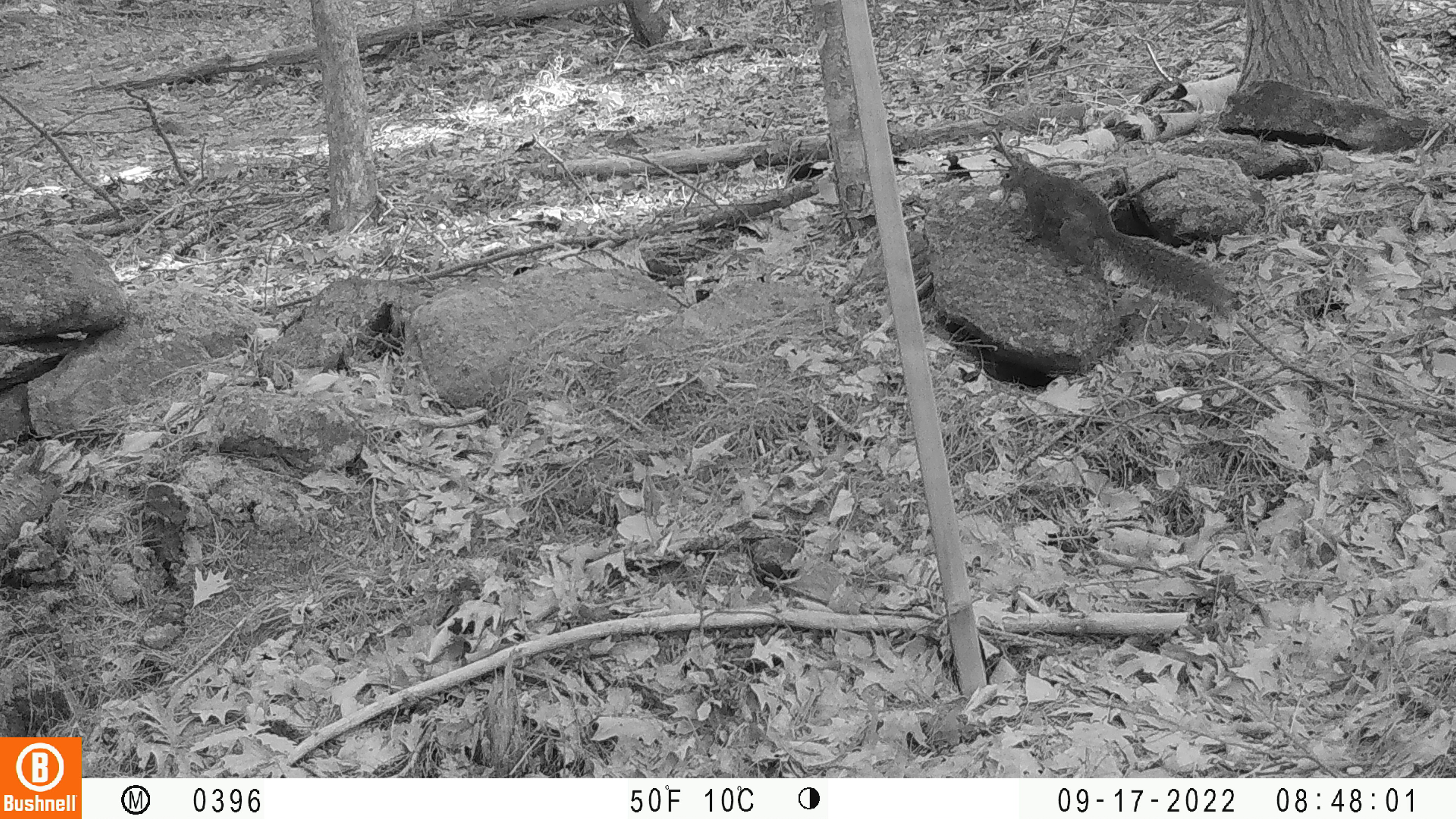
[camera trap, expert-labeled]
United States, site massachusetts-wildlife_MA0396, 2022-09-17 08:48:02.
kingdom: Animalia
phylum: Chordata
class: Mammalia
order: Rodentia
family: Sciuridae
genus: Sciurus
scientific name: Sciurus carolinensis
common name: gray squirrel